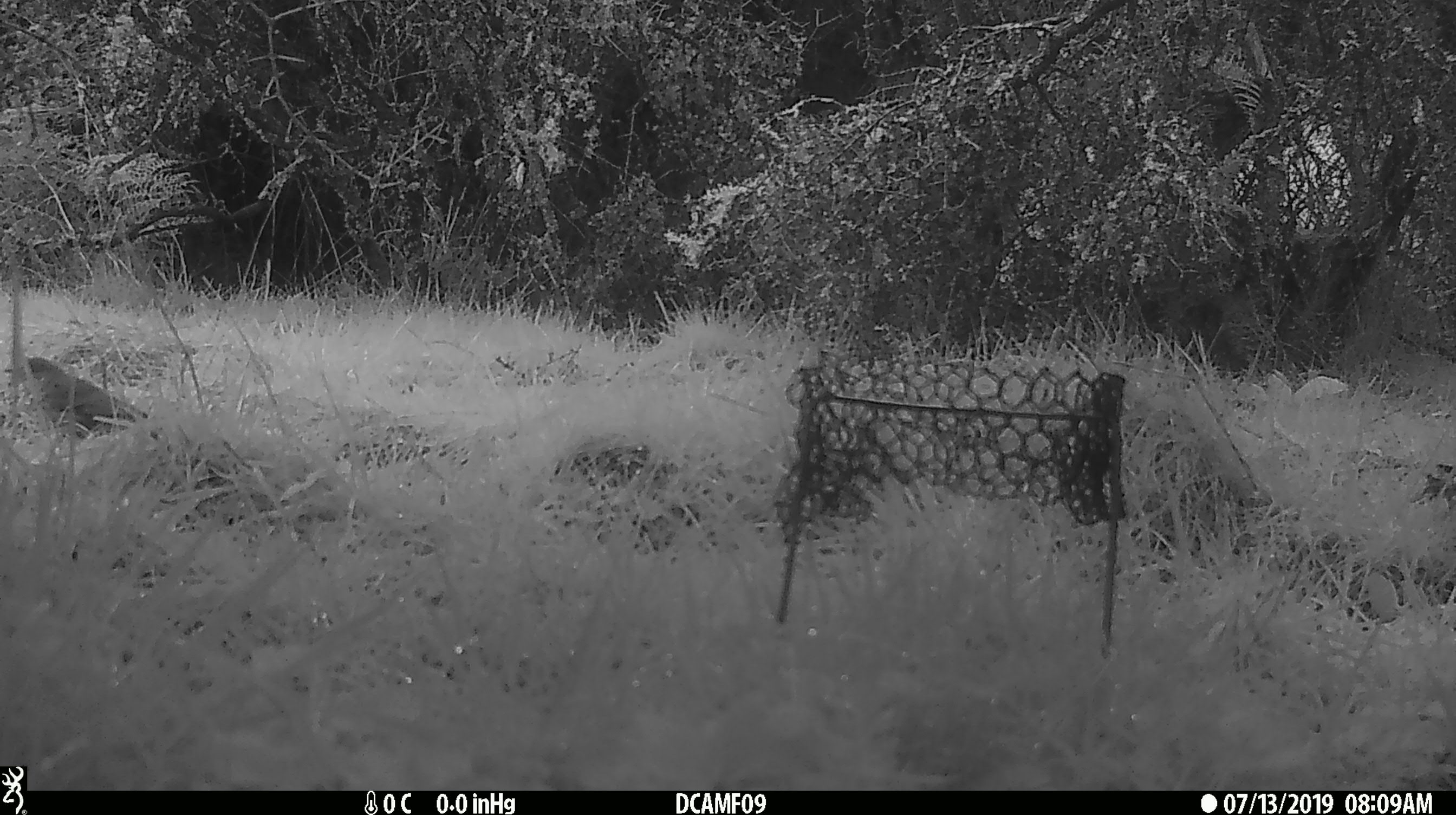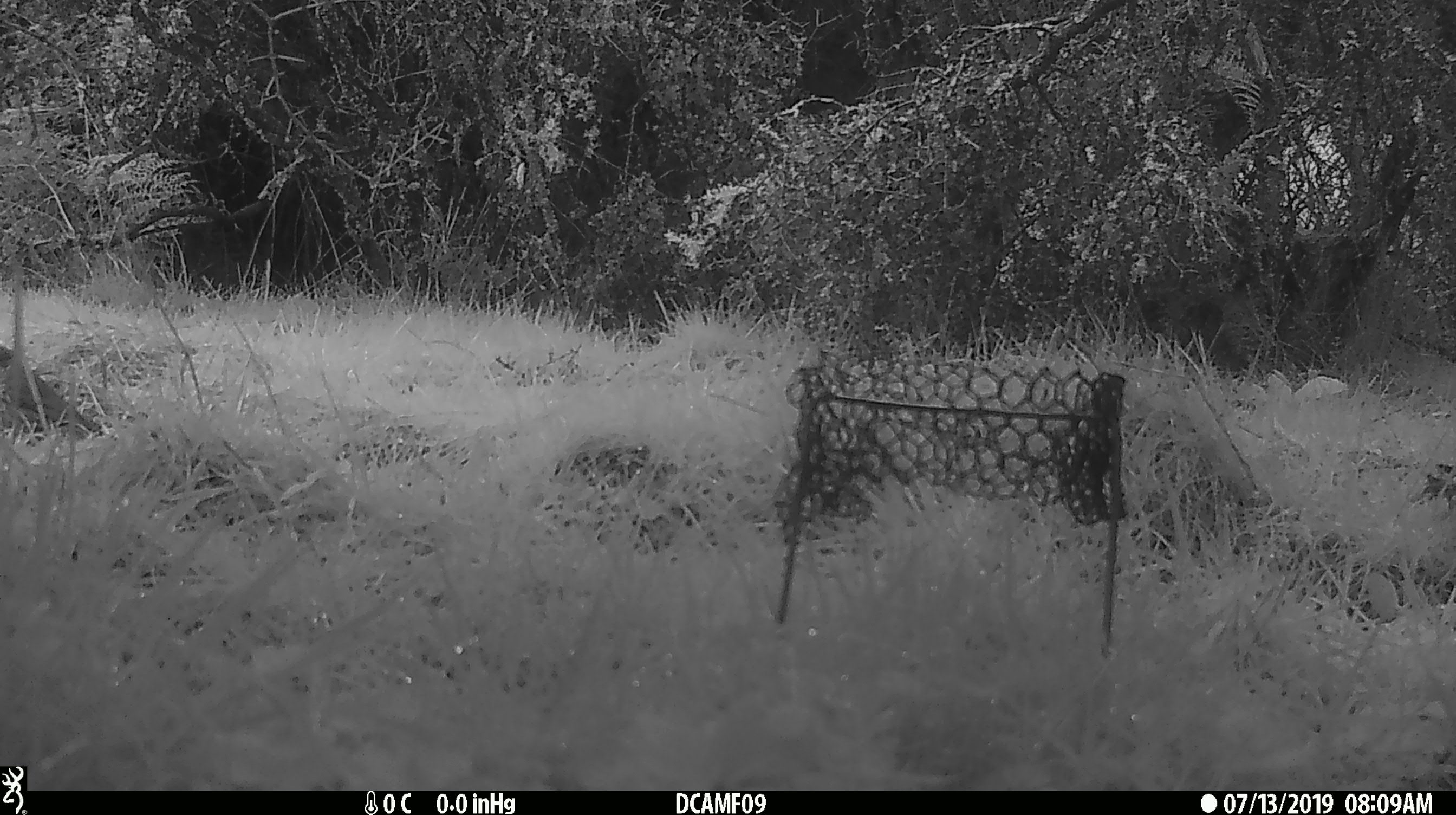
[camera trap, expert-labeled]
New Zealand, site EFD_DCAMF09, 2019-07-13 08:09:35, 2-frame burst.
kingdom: Animalia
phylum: Chordata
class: Aves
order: Passeriformes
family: Turdidae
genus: Turdus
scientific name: Turdus philomelos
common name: song thrush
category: thrush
Thrush (song thrush) (Turdus philomelos).